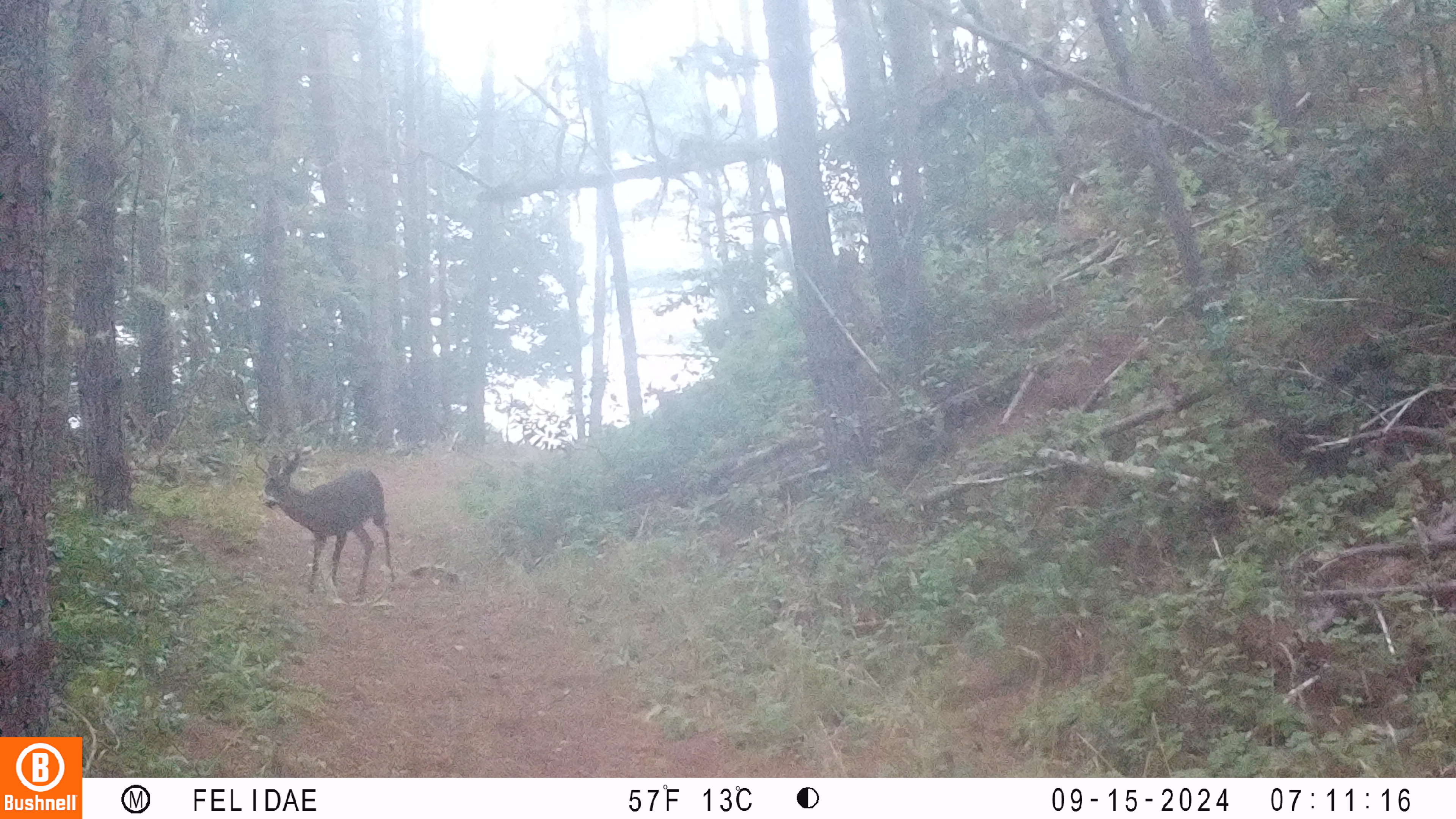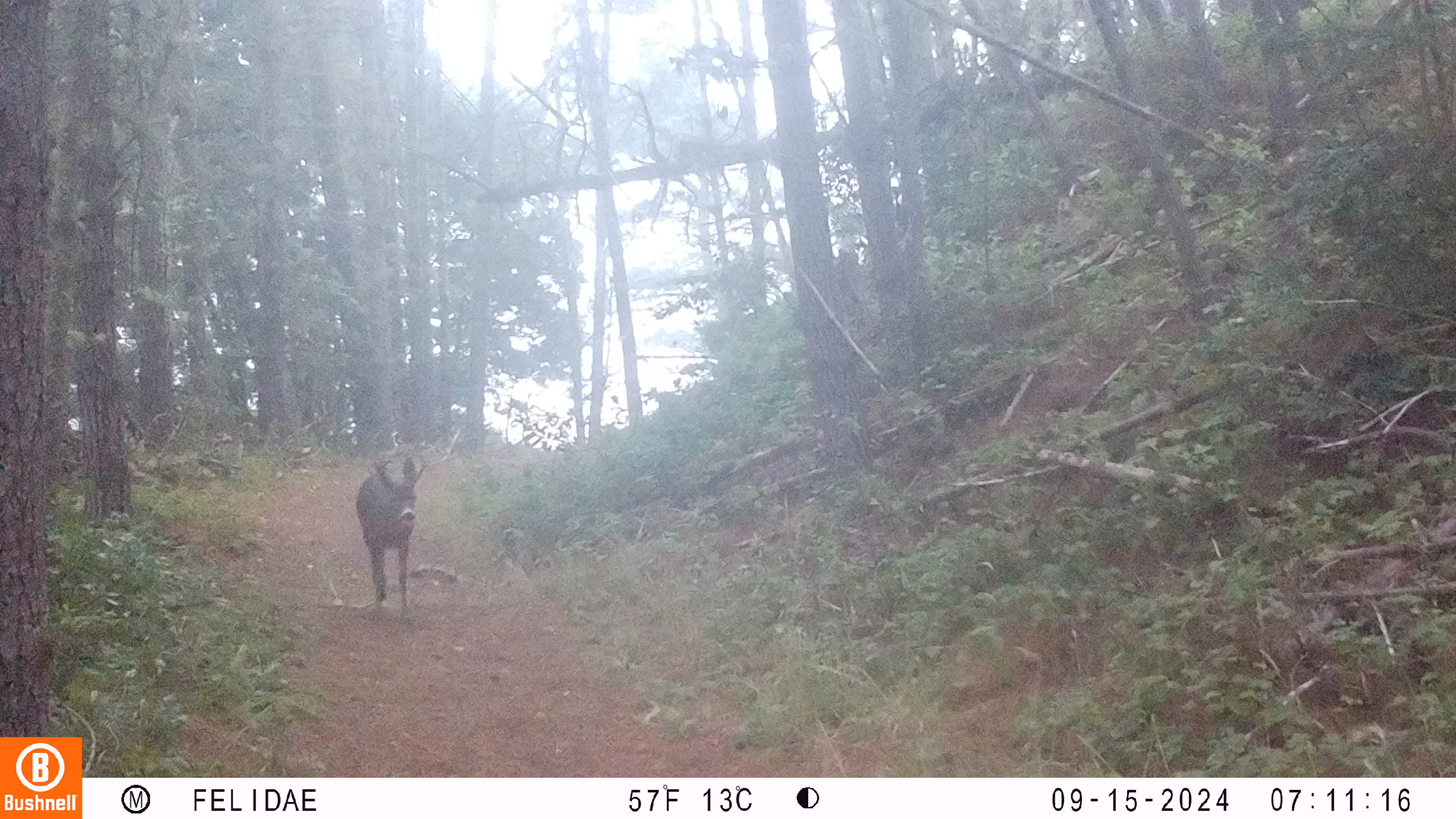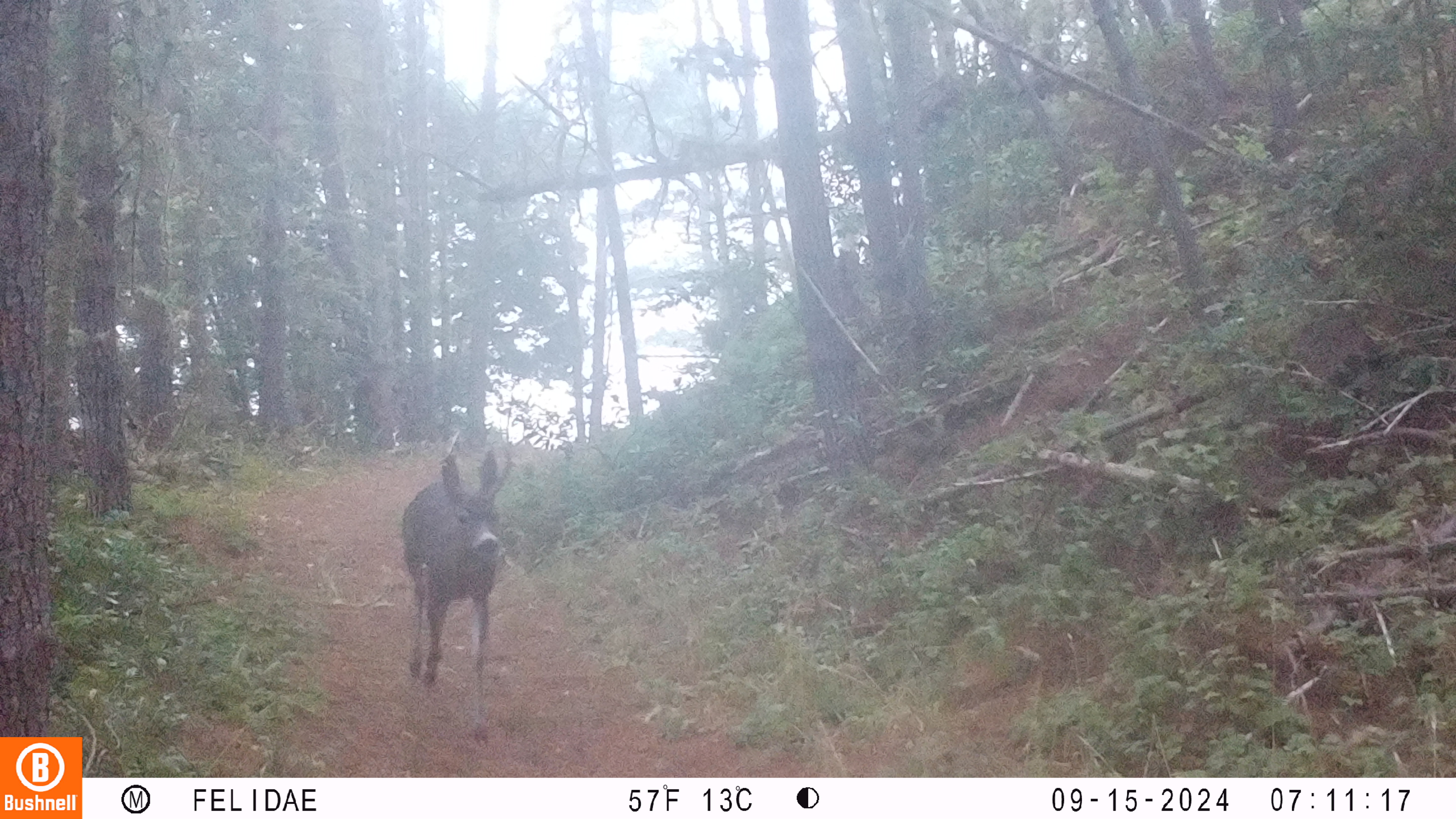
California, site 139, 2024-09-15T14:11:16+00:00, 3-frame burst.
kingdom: Animalia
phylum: Chordata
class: Mammalia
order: Artiodactyla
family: Cervidae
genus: Odocoileus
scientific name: Odocoileus hemionus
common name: mule deer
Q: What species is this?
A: Mule deer (Odocoileus hemionus).